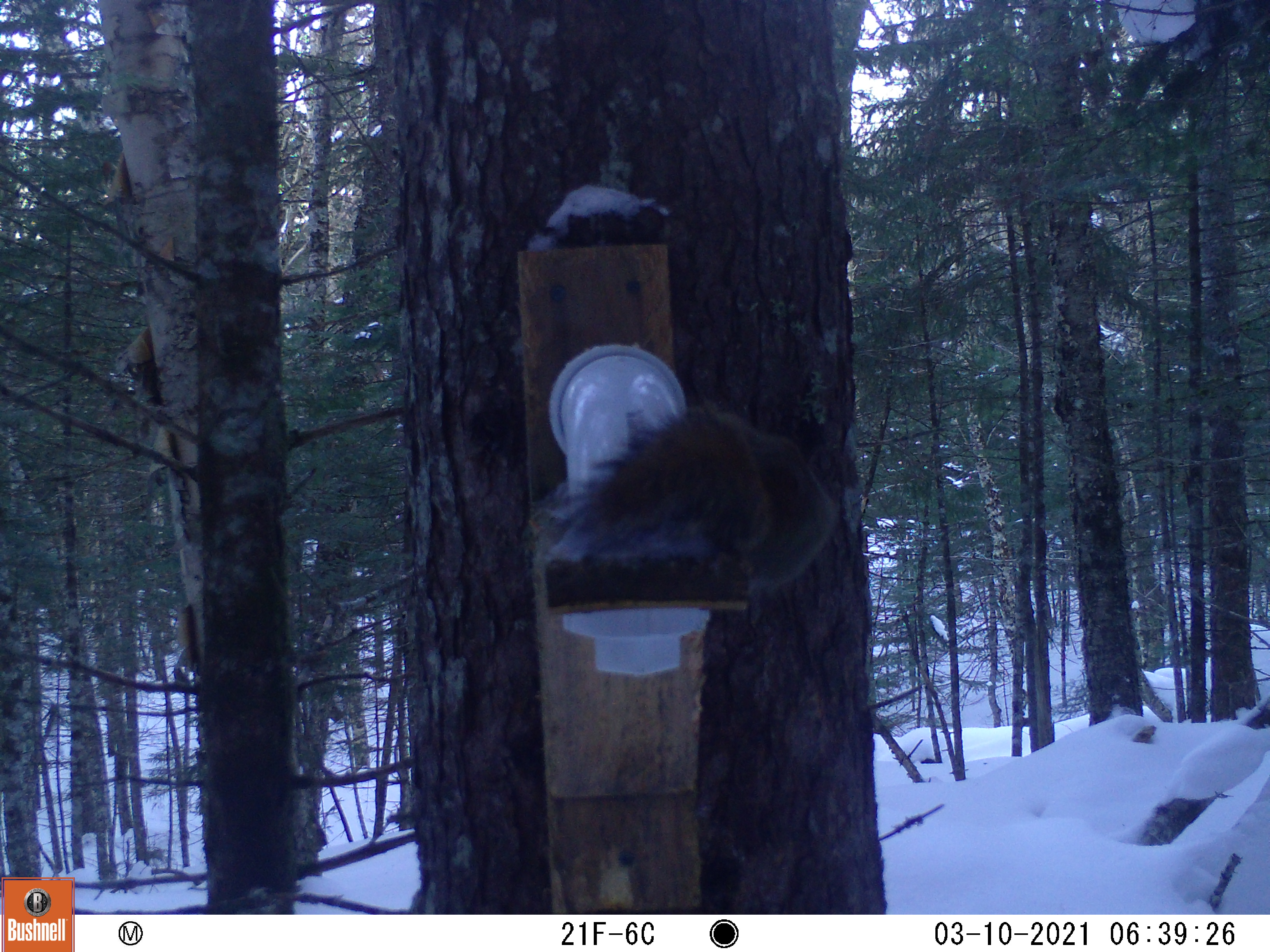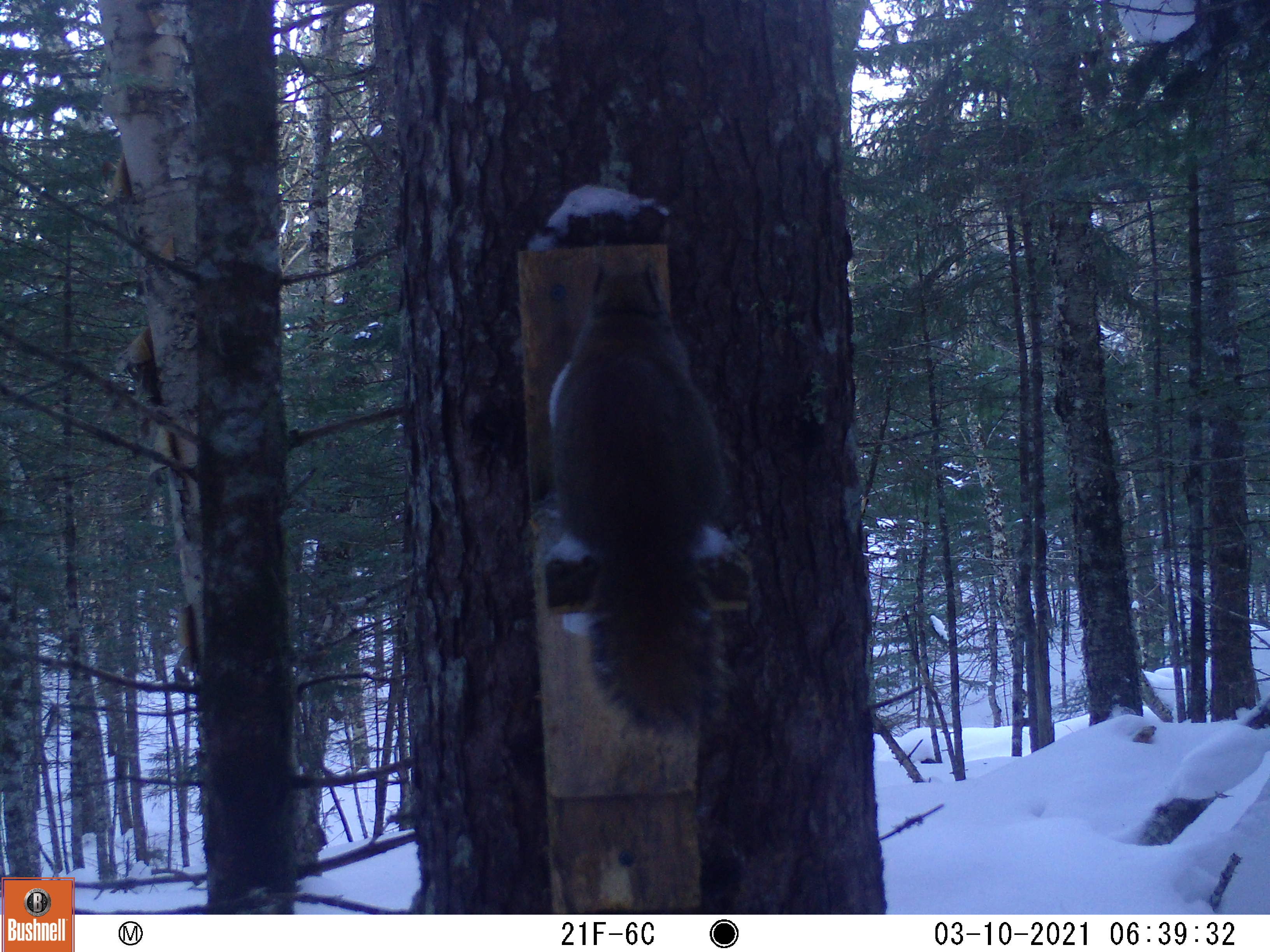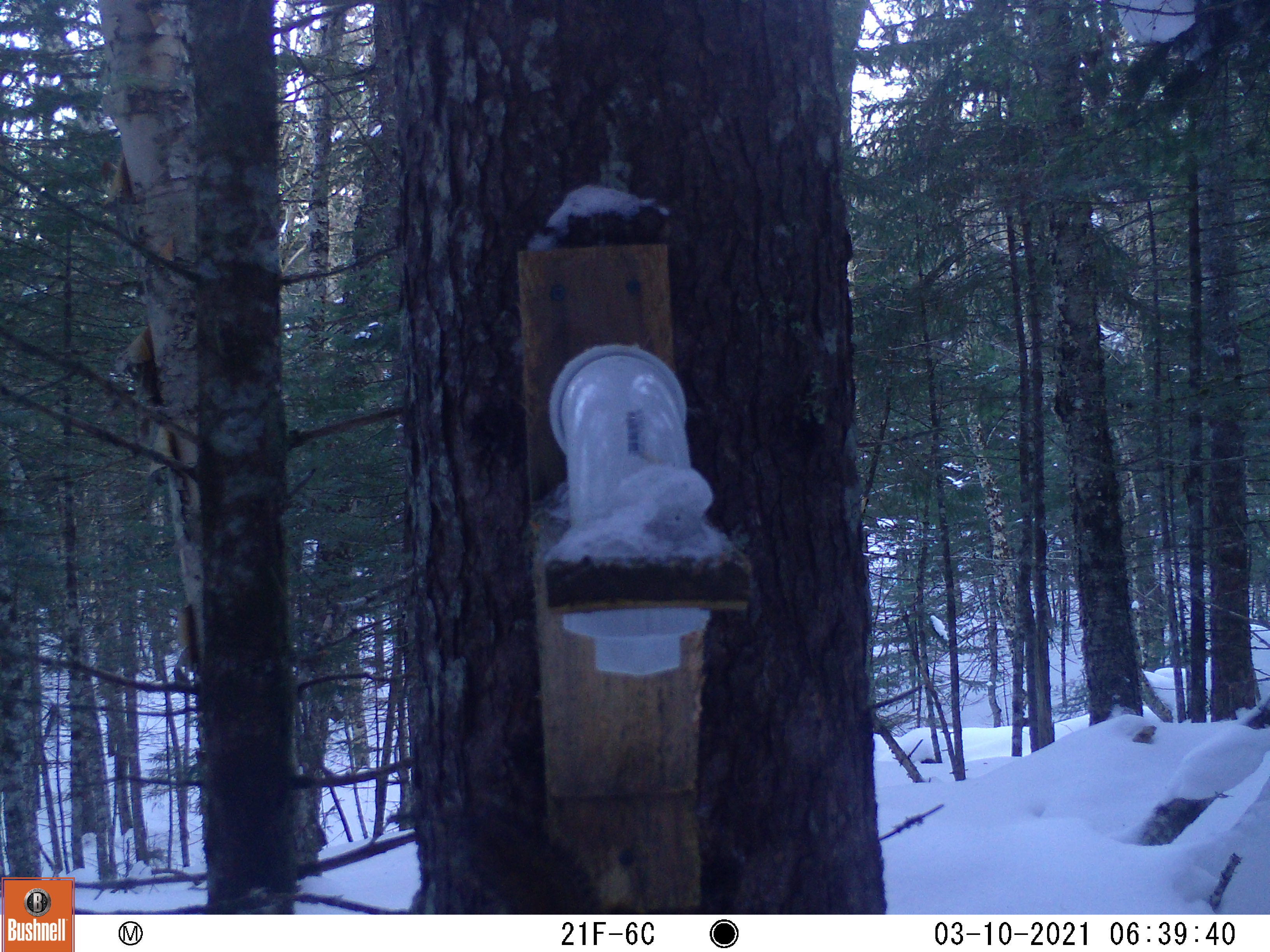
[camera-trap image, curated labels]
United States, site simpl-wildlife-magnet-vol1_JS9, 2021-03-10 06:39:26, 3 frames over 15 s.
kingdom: Animalia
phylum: Chordata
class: Mammalia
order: Rodentia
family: Sciuridae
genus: Tamiasciurus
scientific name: Tamiasciurus hudsonicus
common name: red squirrel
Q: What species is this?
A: Red squirrel (Tamiasciurus hudsonicus).